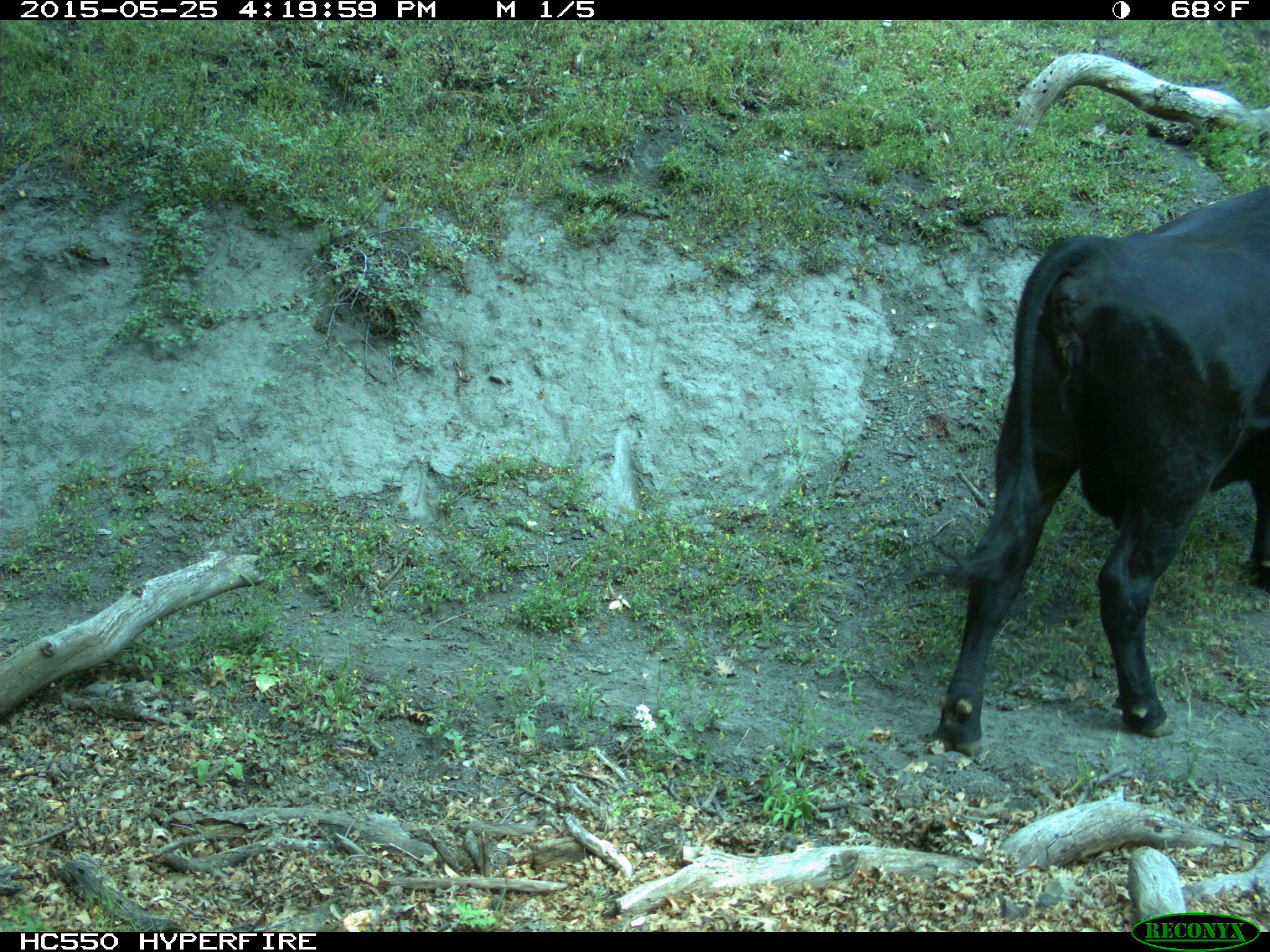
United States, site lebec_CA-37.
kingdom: Animalia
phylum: Chordata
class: Mammalia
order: Artiodactyla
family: Bovidae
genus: Bos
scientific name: Bos taurus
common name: domestic cow